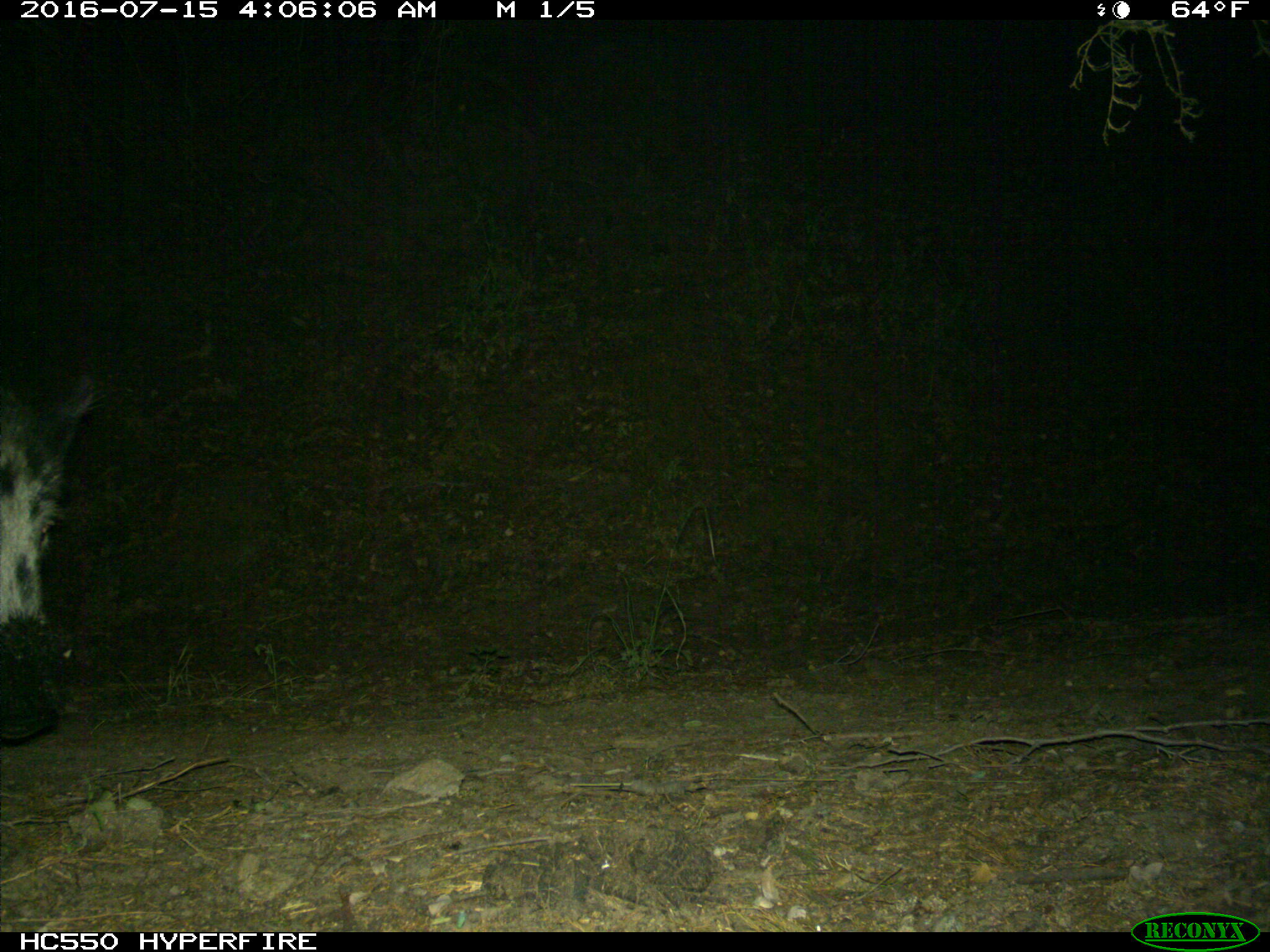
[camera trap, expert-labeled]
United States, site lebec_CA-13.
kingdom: Animalia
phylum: Chordata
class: Mammalia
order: Artiodactyla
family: Suidae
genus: Sus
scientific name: Sus scrofa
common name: wild boar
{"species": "Sus scrofa (wild boar)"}